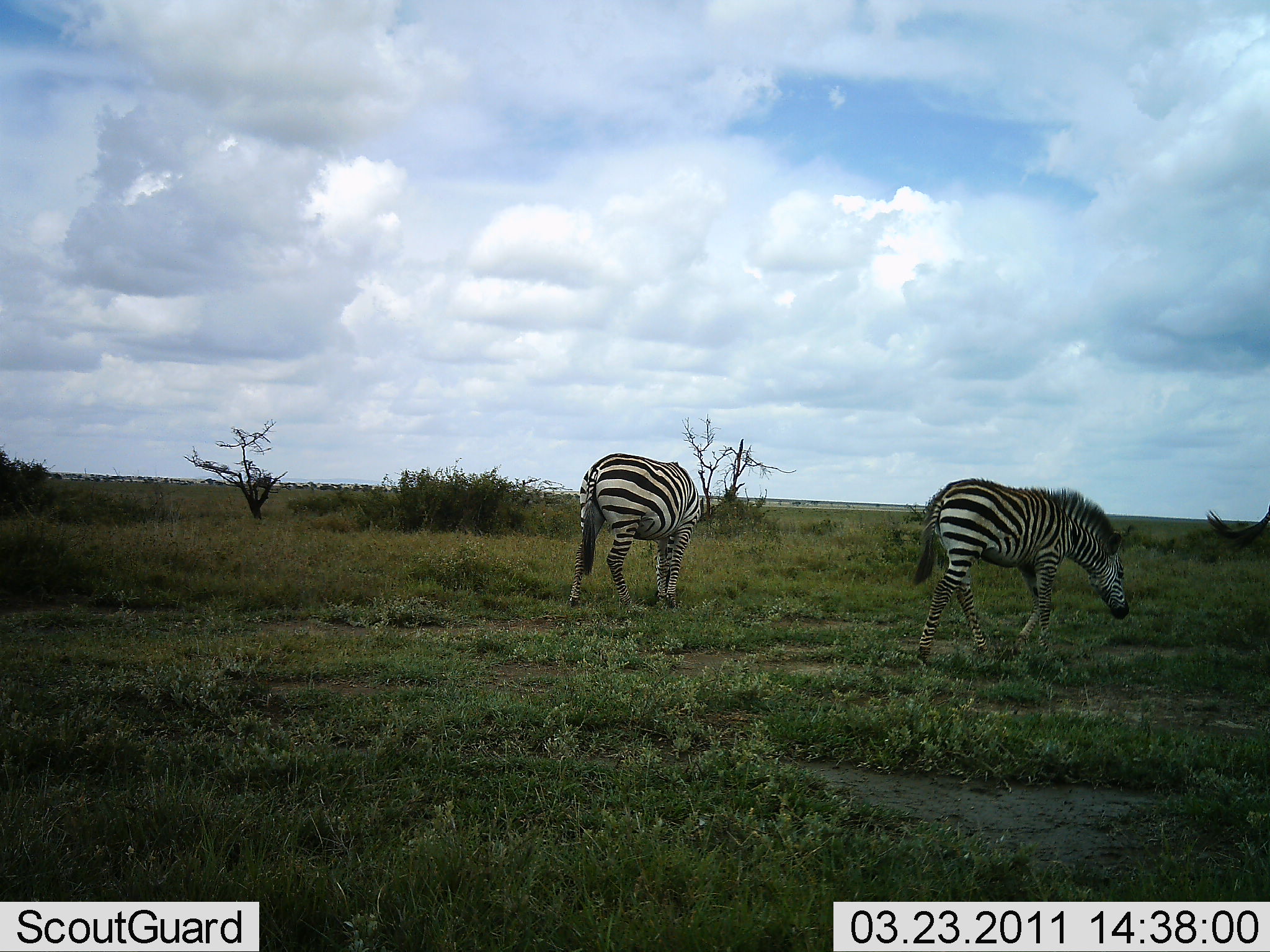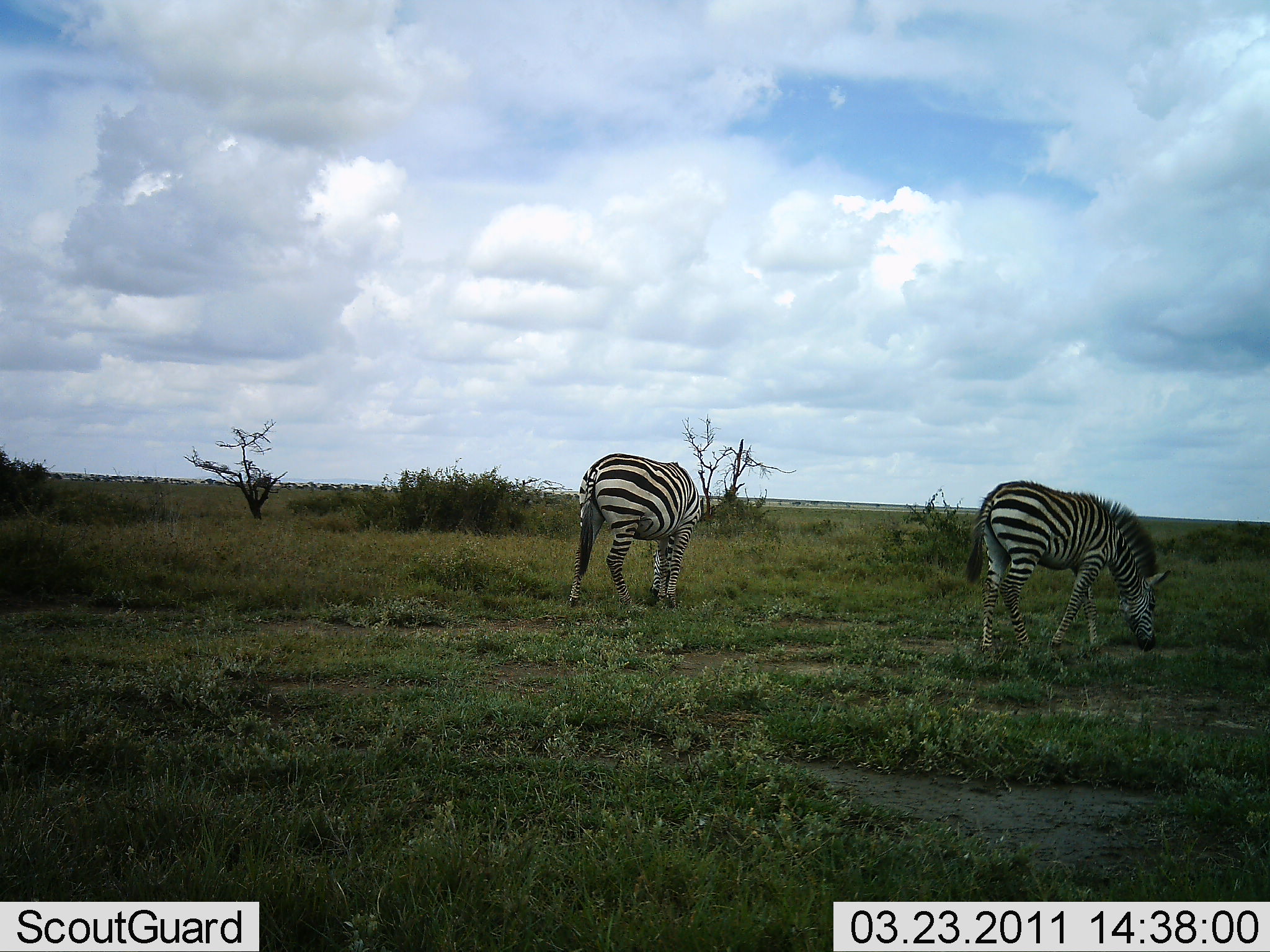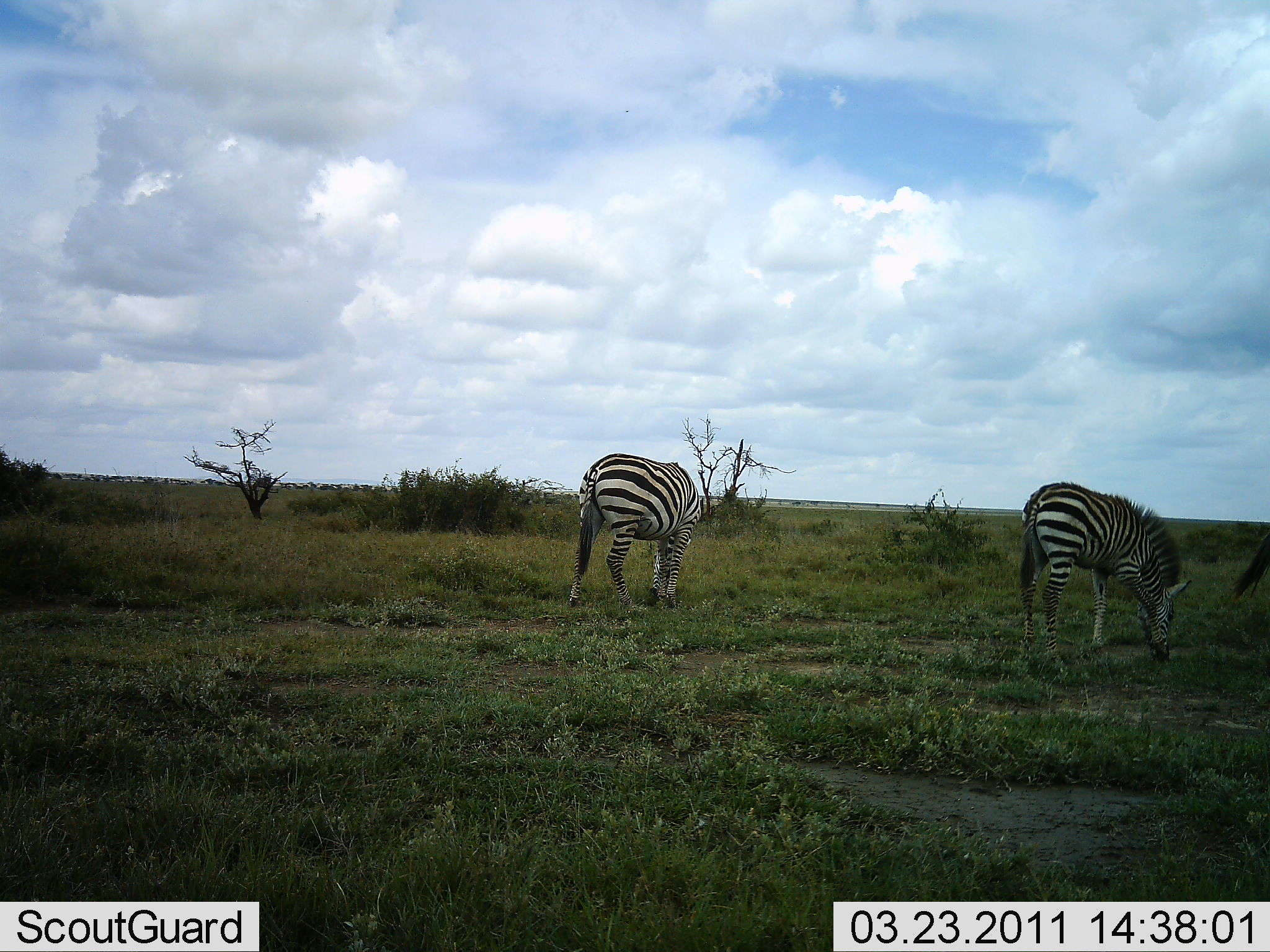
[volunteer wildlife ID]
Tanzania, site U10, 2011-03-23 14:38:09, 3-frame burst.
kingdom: Animalia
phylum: Chordata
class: Mammalia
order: Perissodactyla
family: Equidae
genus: Equus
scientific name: Equus quagga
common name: plains zebra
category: zebra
Zebra (plains zebra) (Equus quagga), count 3. Behavior (volunteer vote fractions): standing 25%, resting 0%, moving 50%, interacting 0%. Young present (vote fraction): 0%. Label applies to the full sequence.